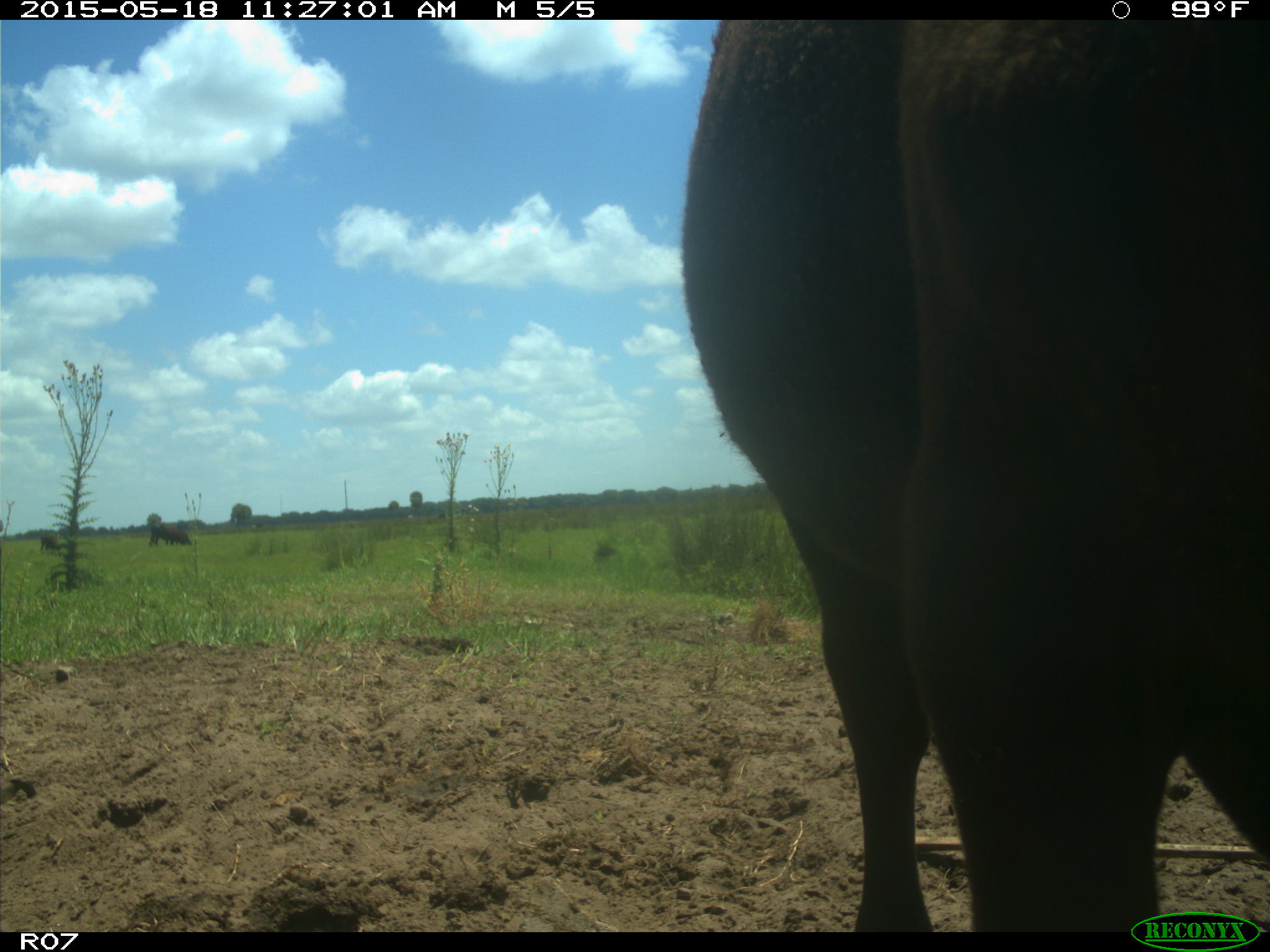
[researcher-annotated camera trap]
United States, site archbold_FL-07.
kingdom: Animalia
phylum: Chordata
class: Mammalia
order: Artiodactyla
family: Bovidae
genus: Bos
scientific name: Bos taurus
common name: domestic cow